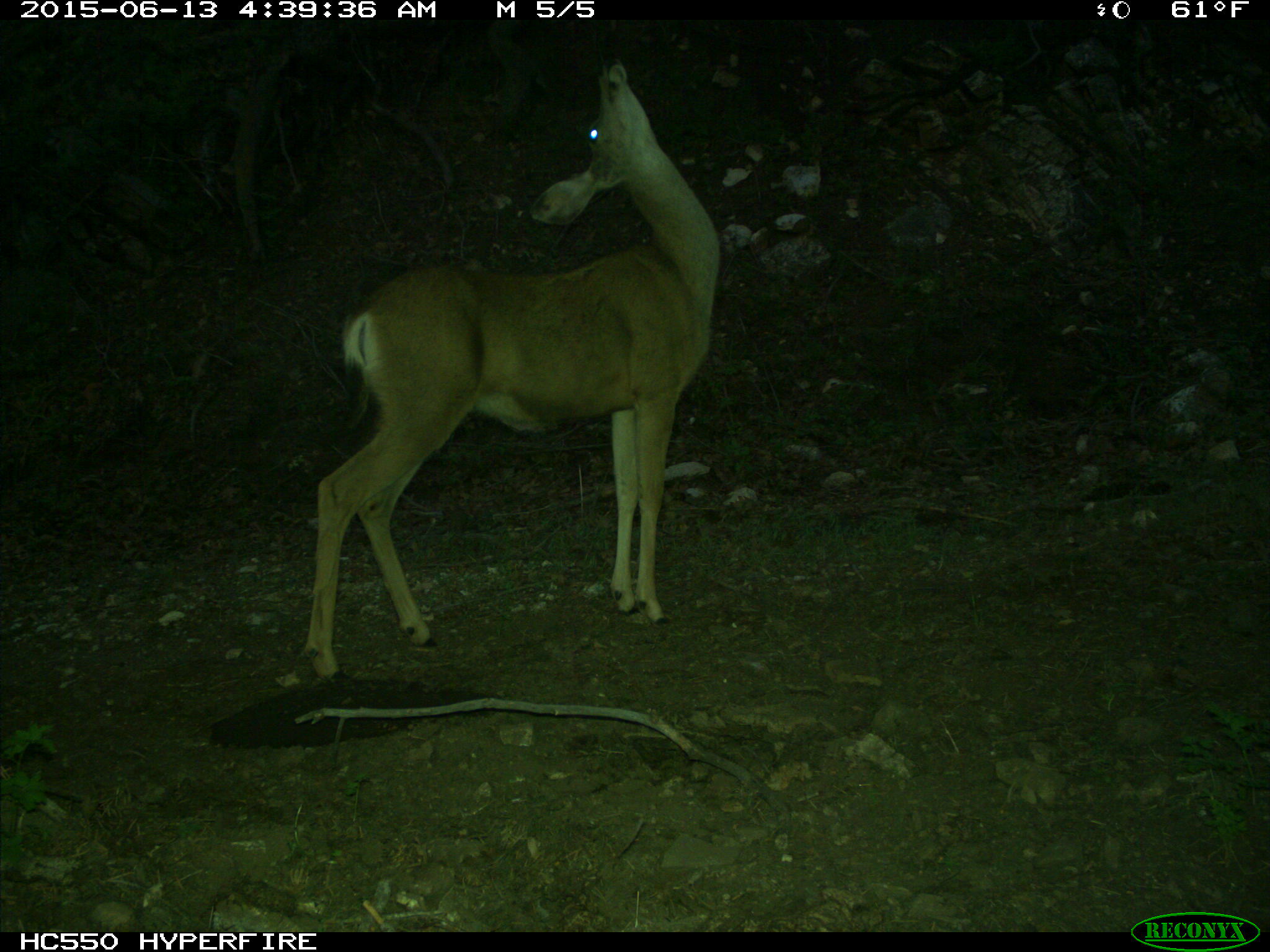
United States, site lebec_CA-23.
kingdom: Animalia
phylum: Chordata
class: Mammalia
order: Artiodactyla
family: Cervidae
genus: Odocoileus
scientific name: Odocoileus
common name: deer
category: unidentified deer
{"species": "unidentified deer (deer) (Odocoileus)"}